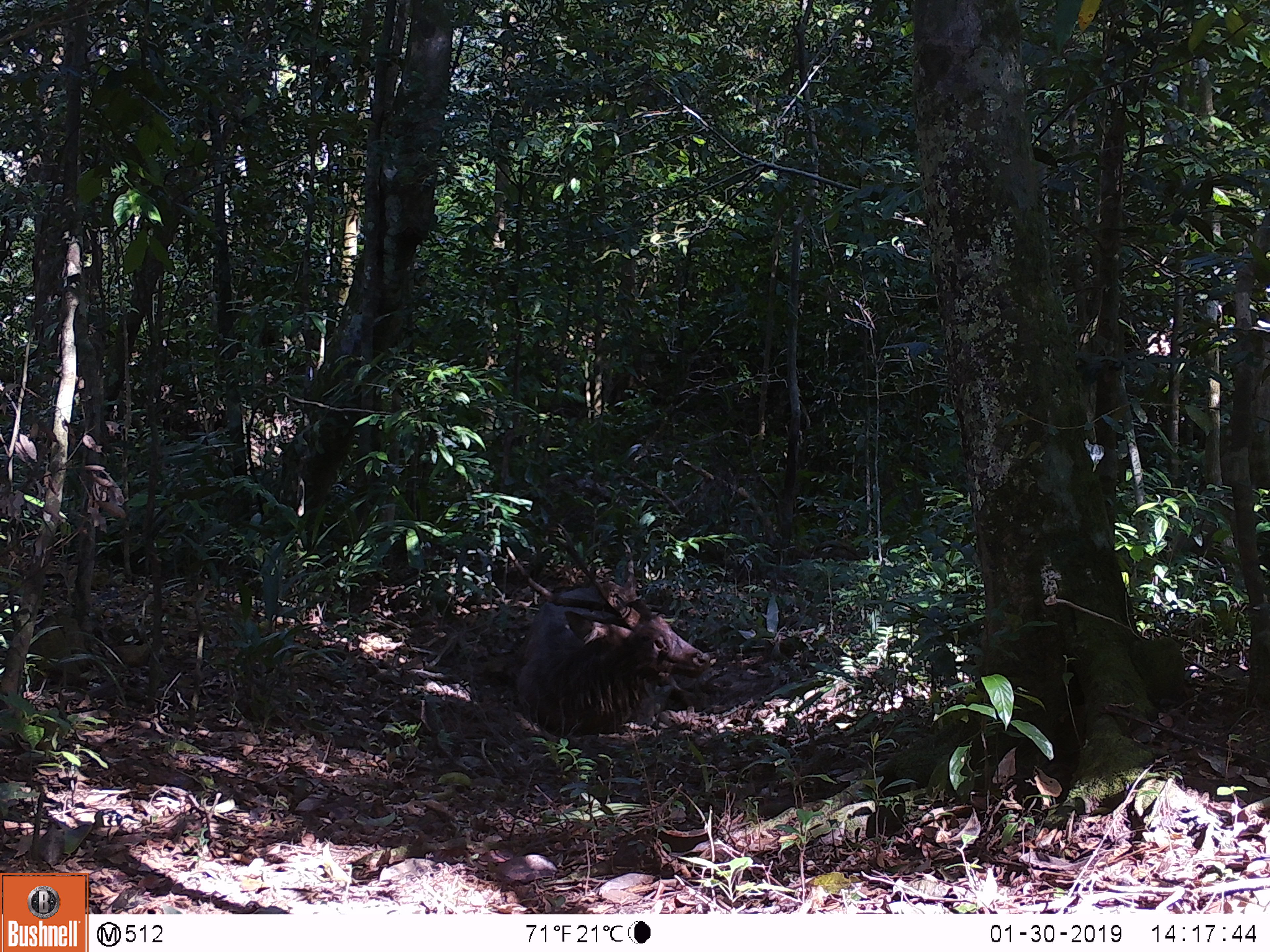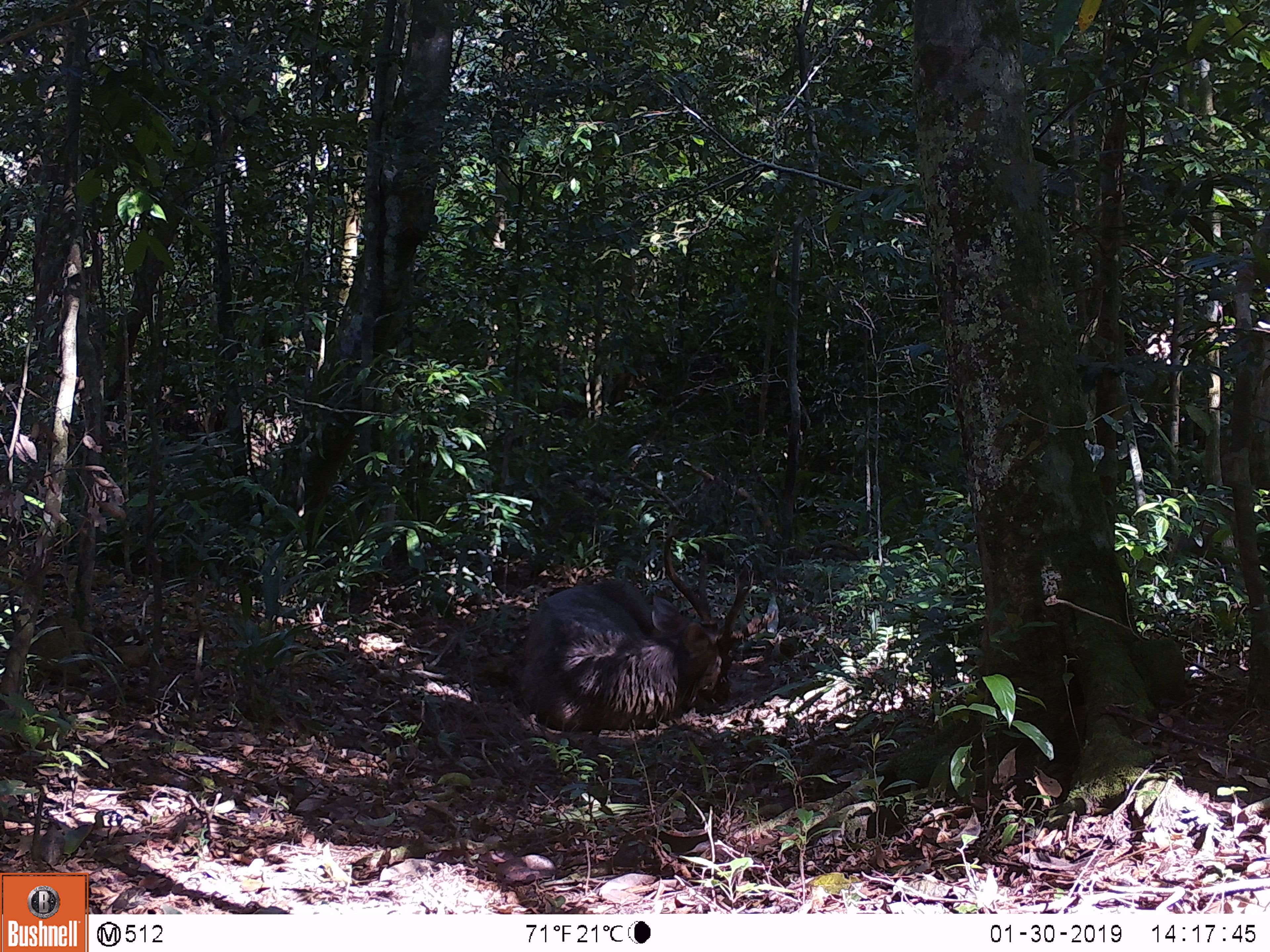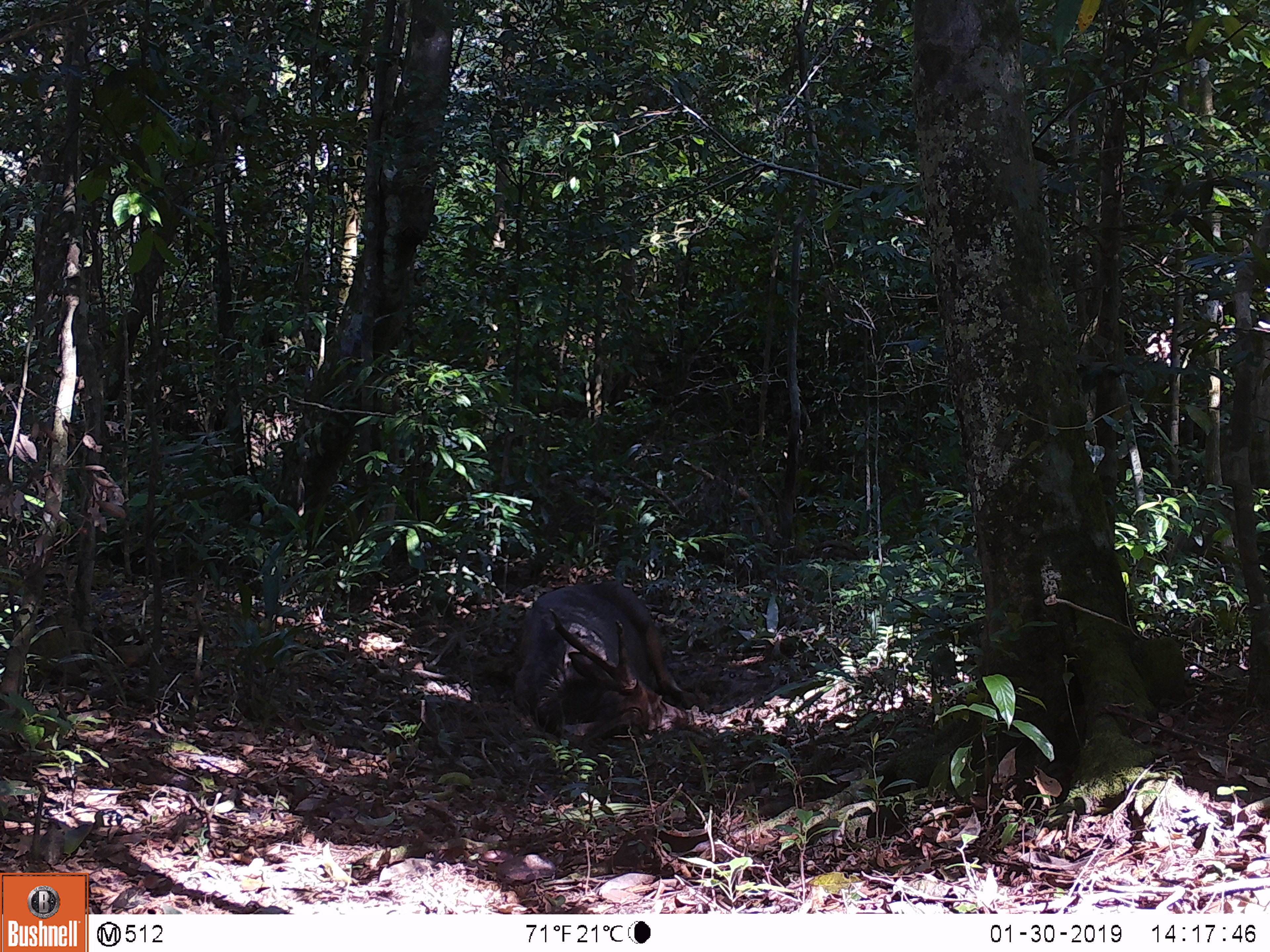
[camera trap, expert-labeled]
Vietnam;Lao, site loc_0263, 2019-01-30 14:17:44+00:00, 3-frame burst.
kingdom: Animalia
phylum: Chordata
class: Mammalia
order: Artiodactyla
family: Cervidae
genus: Rusa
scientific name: Rusa unicolor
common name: sambar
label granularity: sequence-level